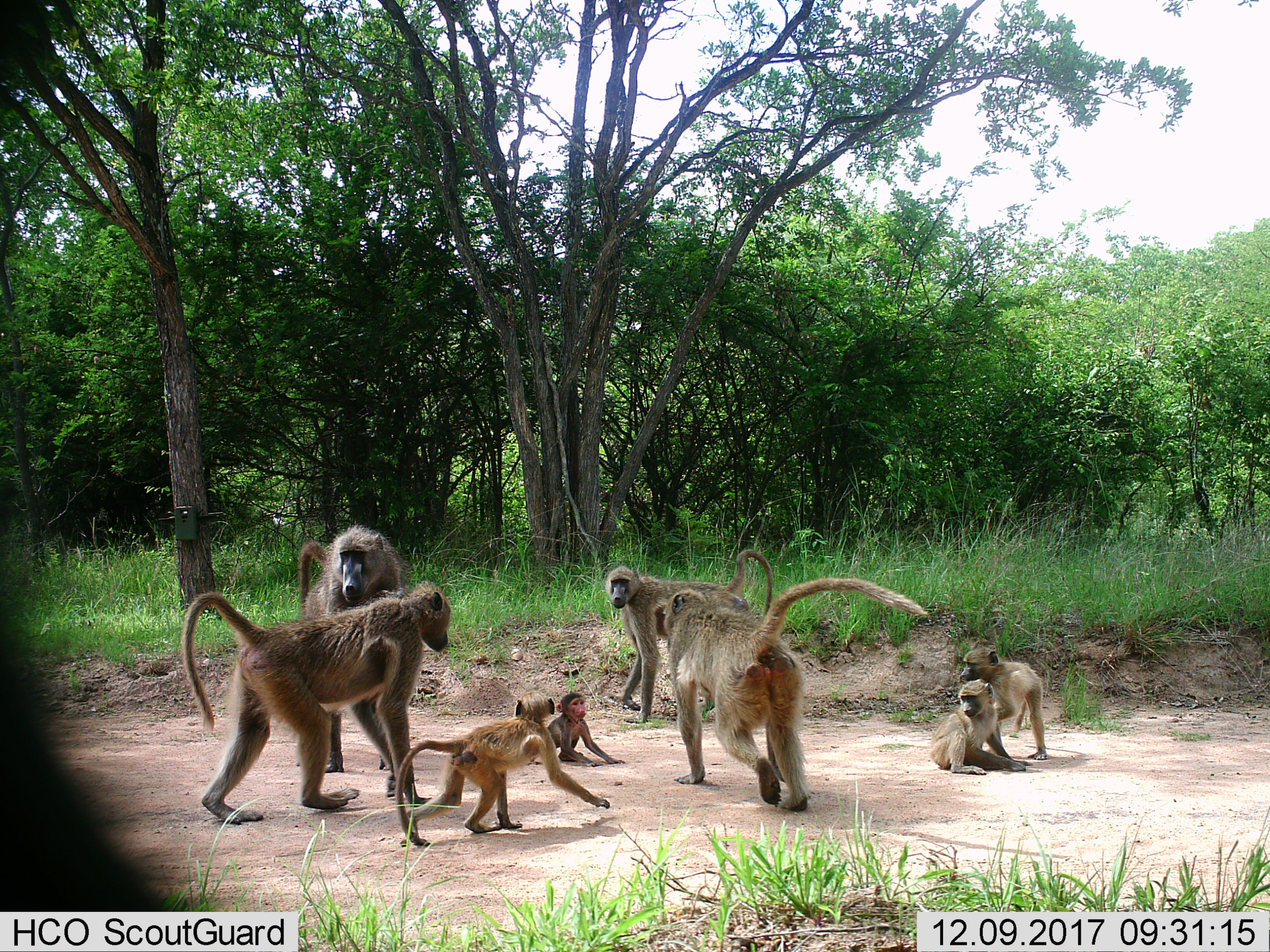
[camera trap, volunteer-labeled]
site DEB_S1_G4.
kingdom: Animalia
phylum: Chordata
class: Mammalia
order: Primates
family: Cercopithecidae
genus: Papio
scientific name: Papio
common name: baboon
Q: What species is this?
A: Baboon (Papio).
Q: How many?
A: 8.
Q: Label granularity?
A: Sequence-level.